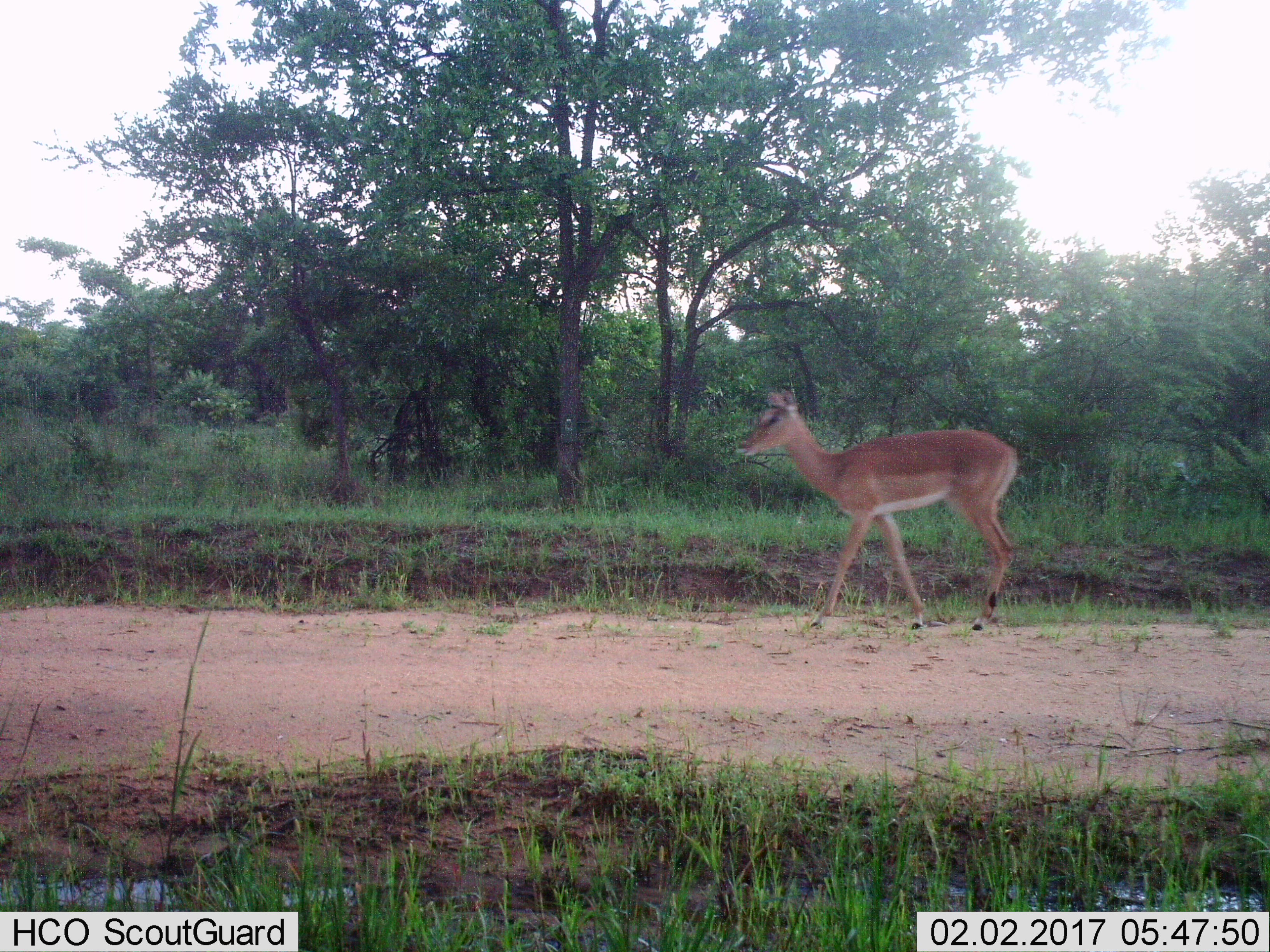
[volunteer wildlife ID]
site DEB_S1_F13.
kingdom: Animalia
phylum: Chordata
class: Mammalia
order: Artiodactyla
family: Bovidae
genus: Aepyceros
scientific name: Aepyceros melampus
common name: impala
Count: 1.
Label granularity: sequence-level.